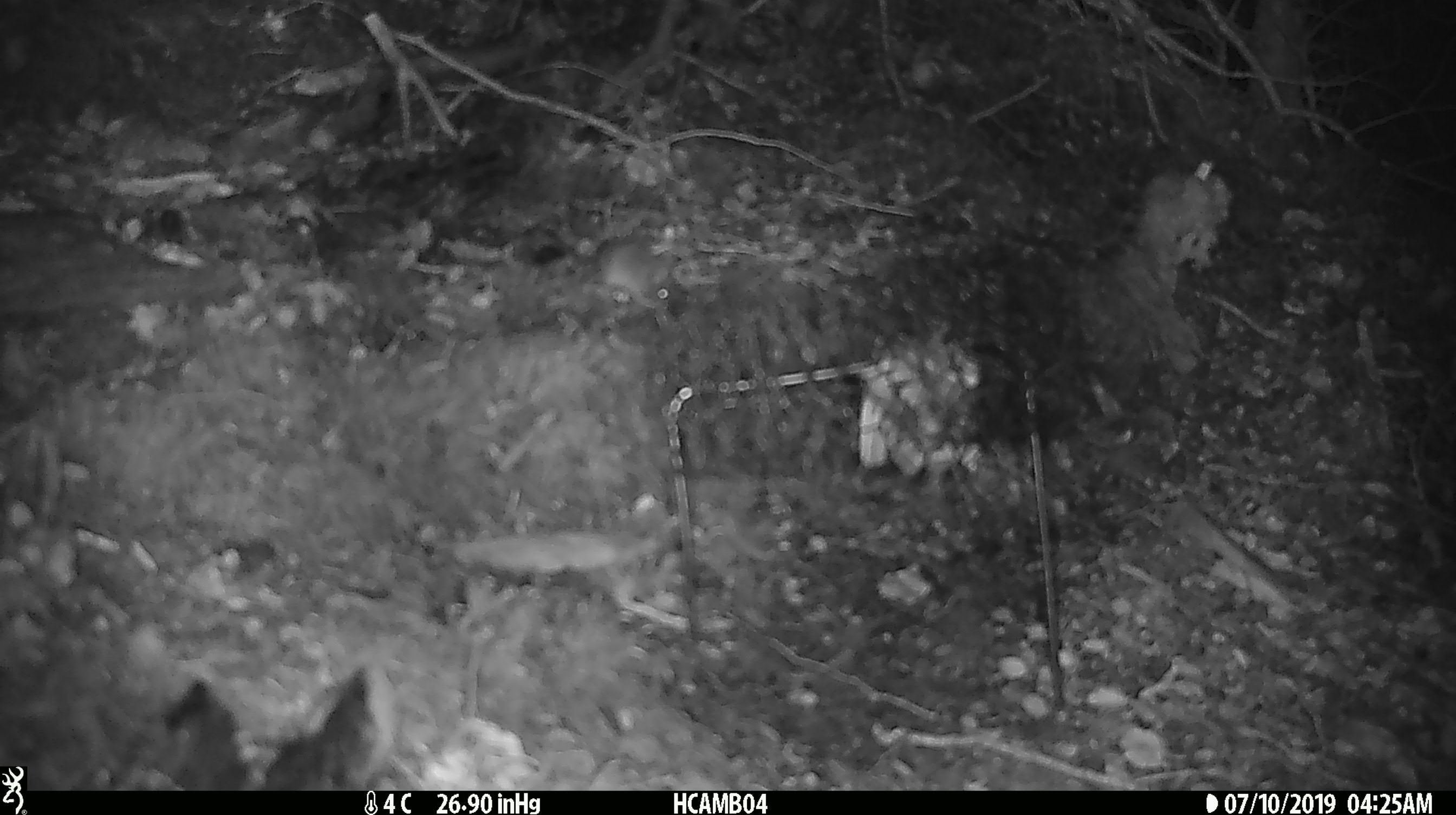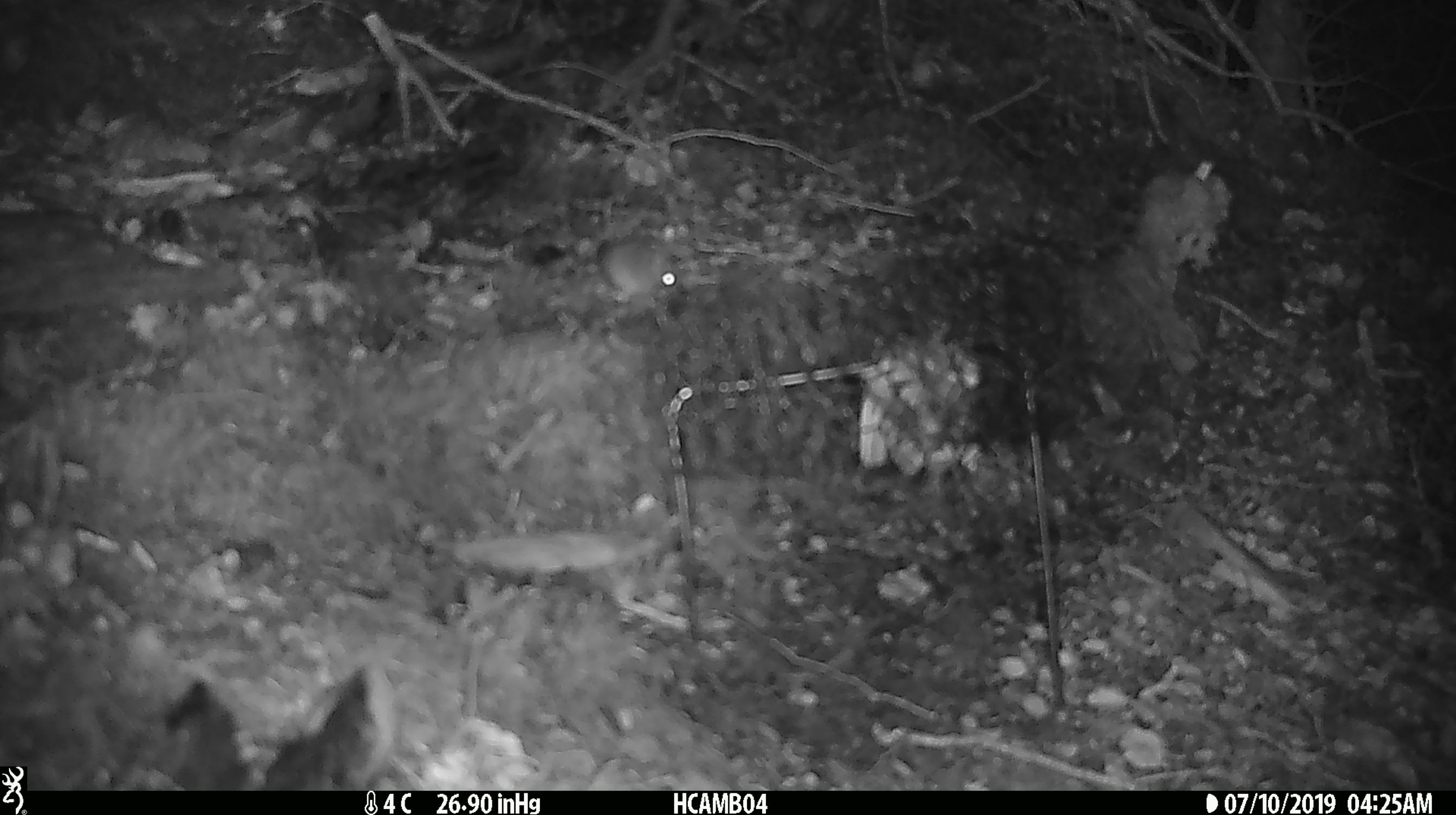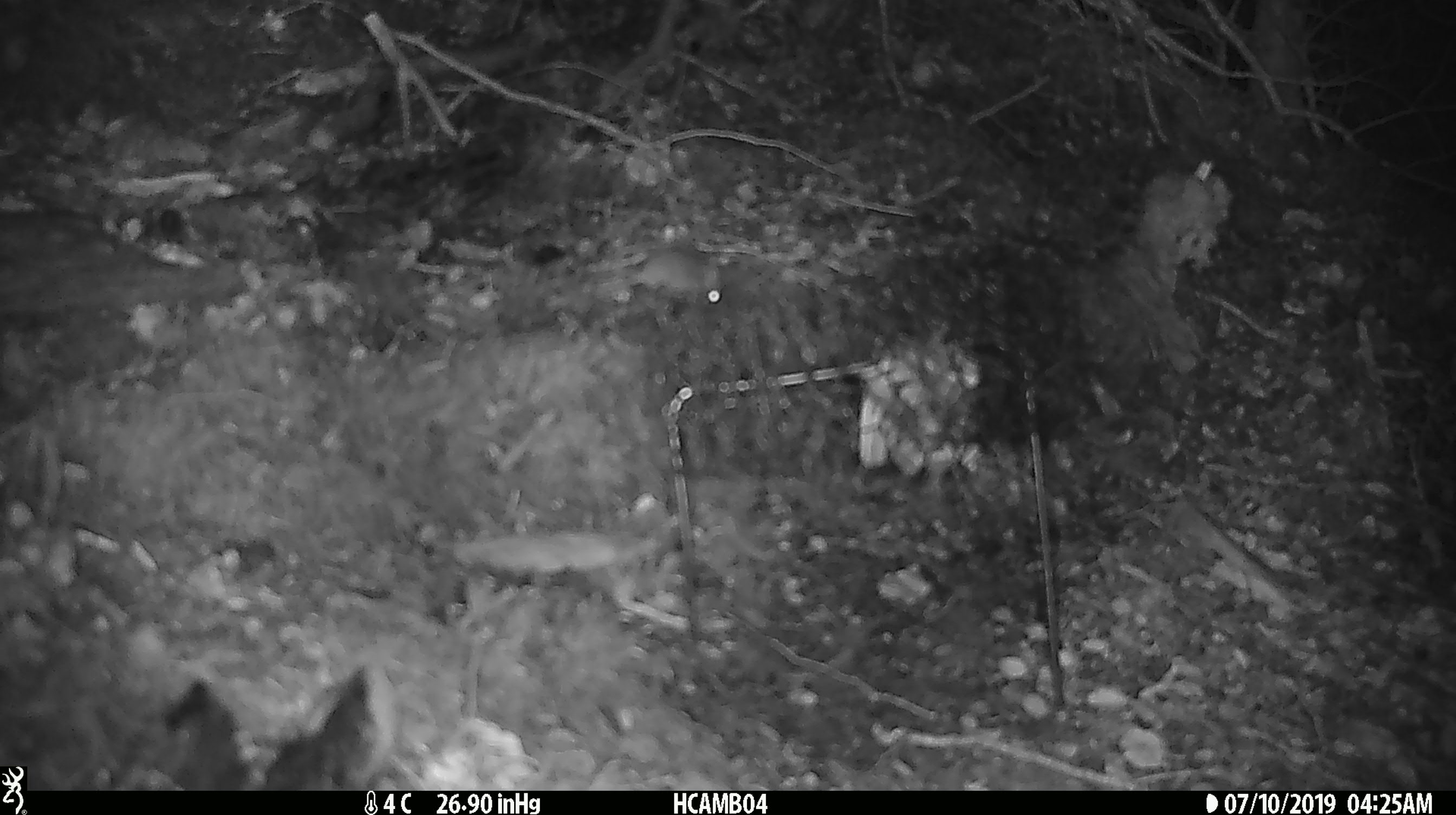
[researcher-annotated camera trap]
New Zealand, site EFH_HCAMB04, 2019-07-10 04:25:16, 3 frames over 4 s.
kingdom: Animalia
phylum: Chordata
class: Mammalia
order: Rodentia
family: Muridae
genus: Mus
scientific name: Mus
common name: mouse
Mouse (Mus).